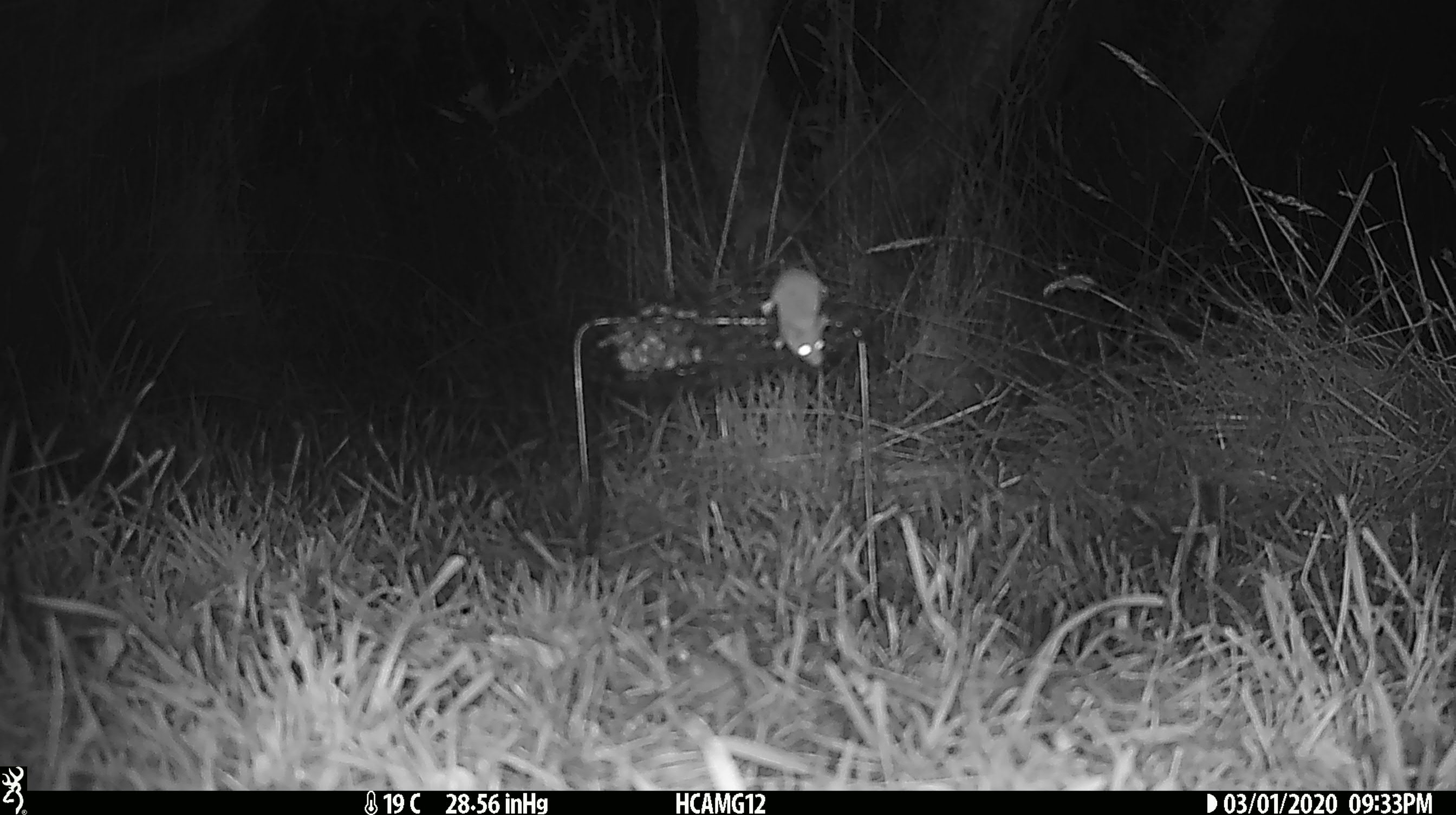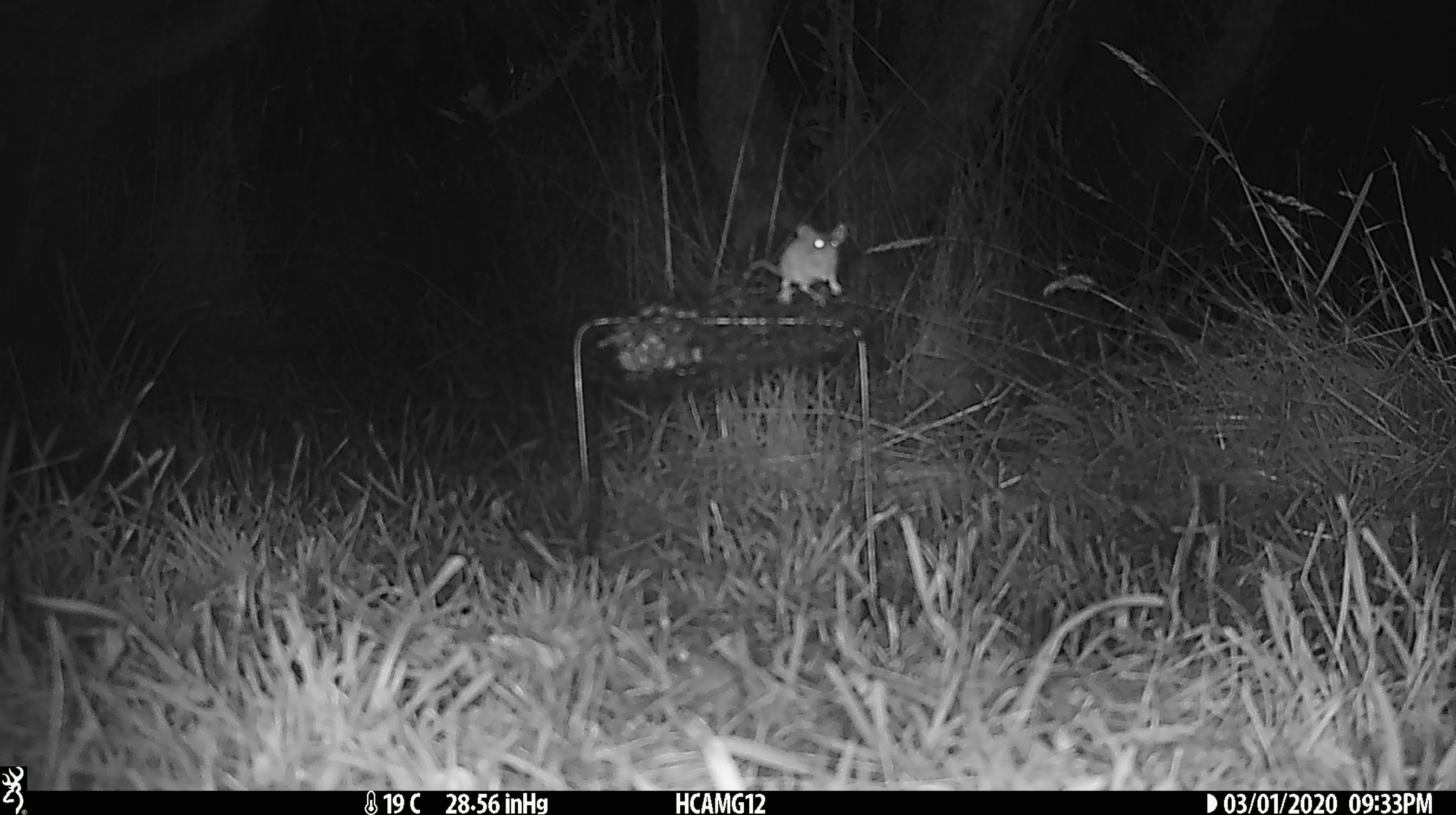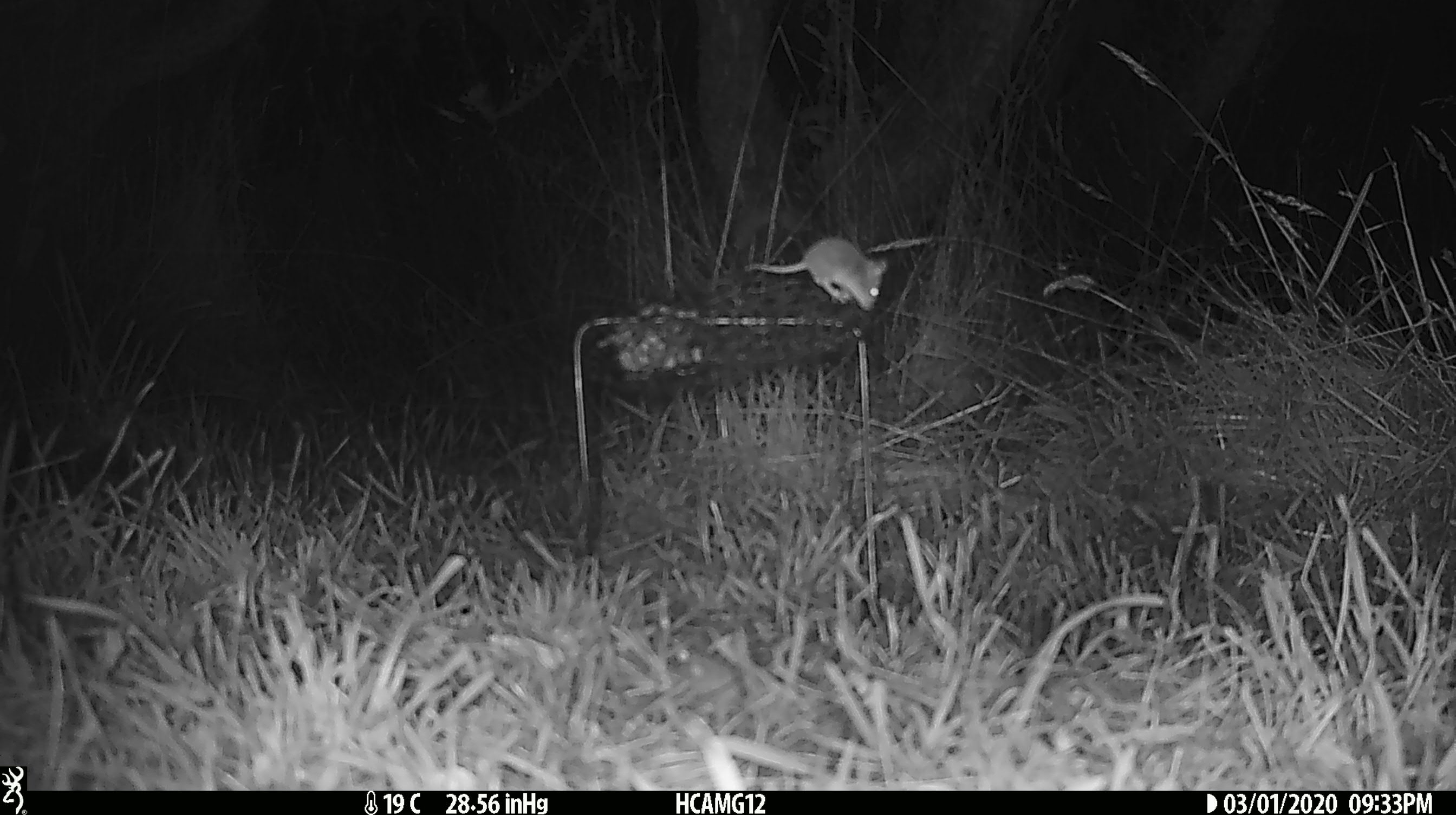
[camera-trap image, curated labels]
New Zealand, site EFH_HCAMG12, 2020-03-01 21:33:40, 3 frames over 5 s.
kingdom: Animalia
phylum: Chordata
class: Mammalia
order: Rodentia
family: Muridae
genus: Mus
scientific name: Mus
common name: mouse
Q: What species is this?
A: Mouse (Mus).